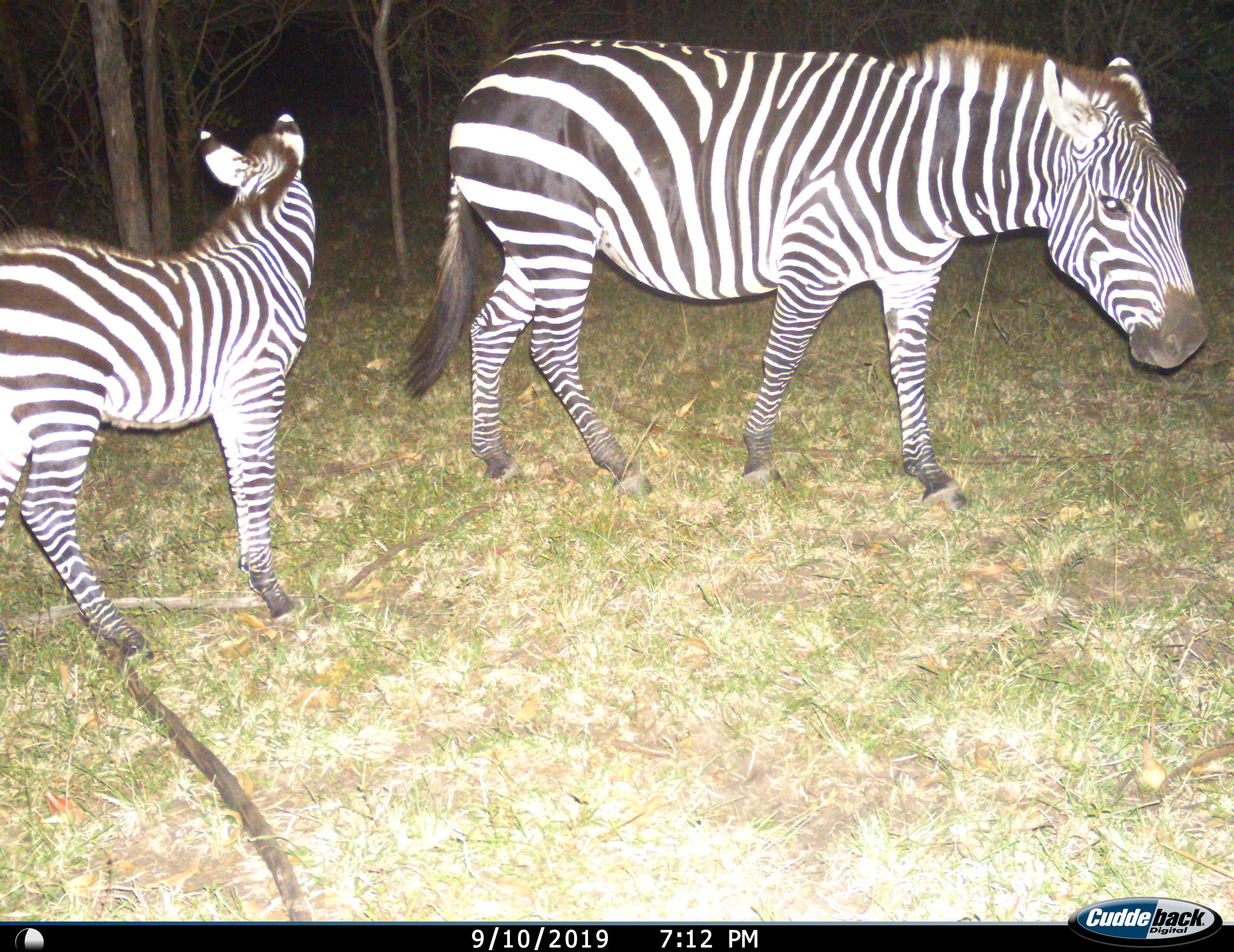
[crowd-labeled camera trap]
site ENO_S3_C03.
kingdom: Animalia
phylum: Chordata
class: Mammalia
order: Perissodactyla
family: Equidae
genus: Equus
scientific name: Equus quagga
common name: plains zebra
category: zebraplains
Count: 2.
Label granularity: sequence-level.